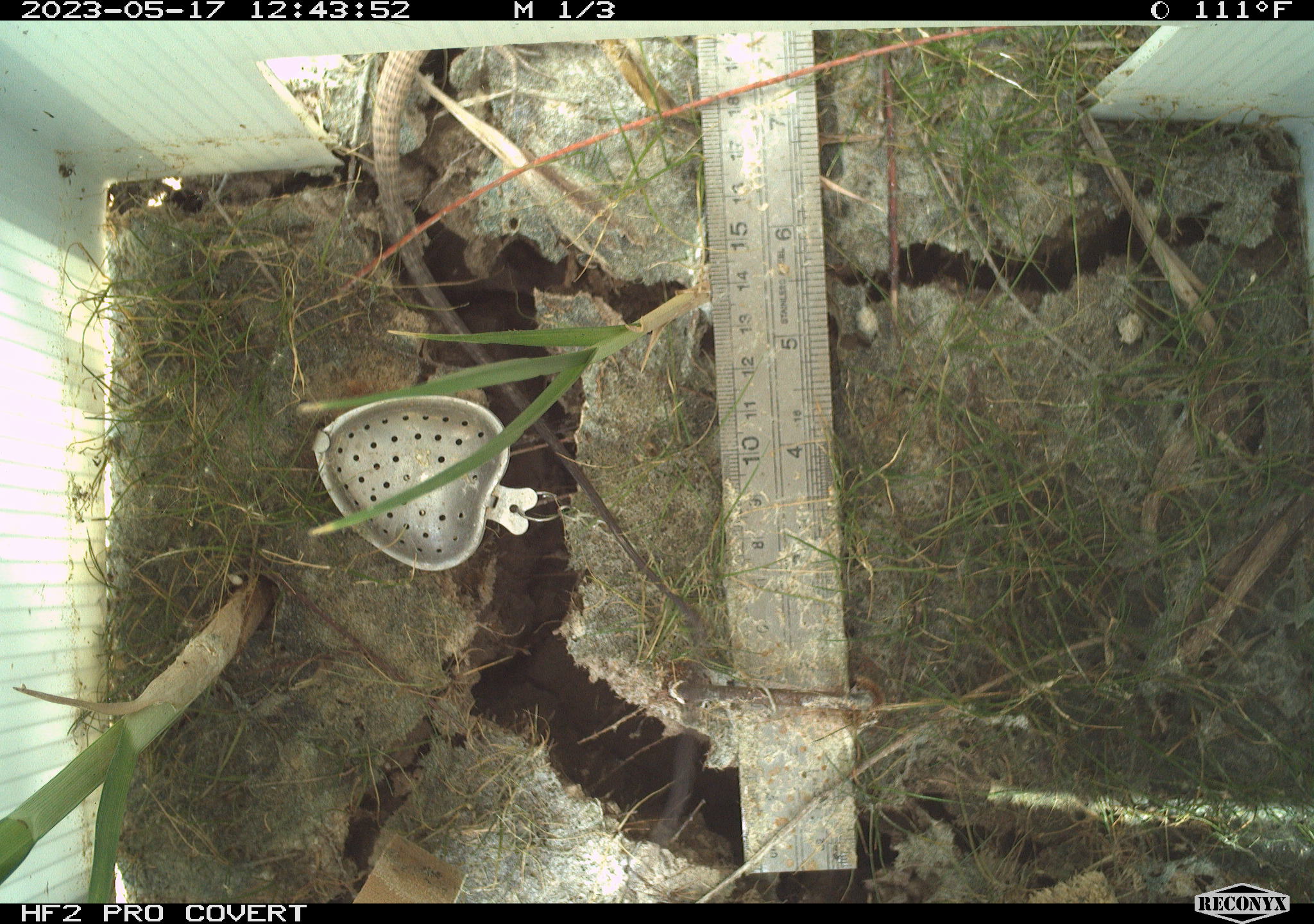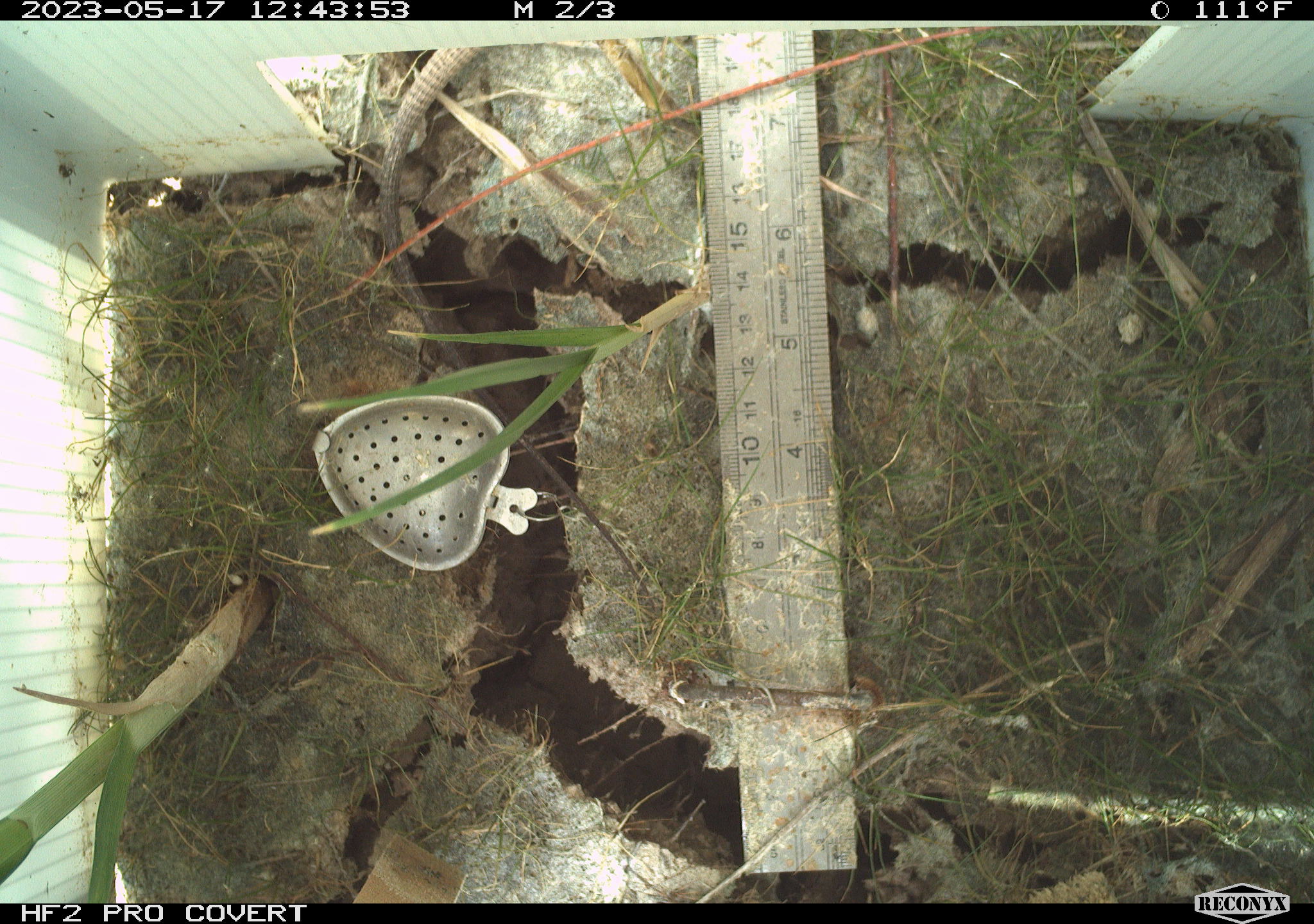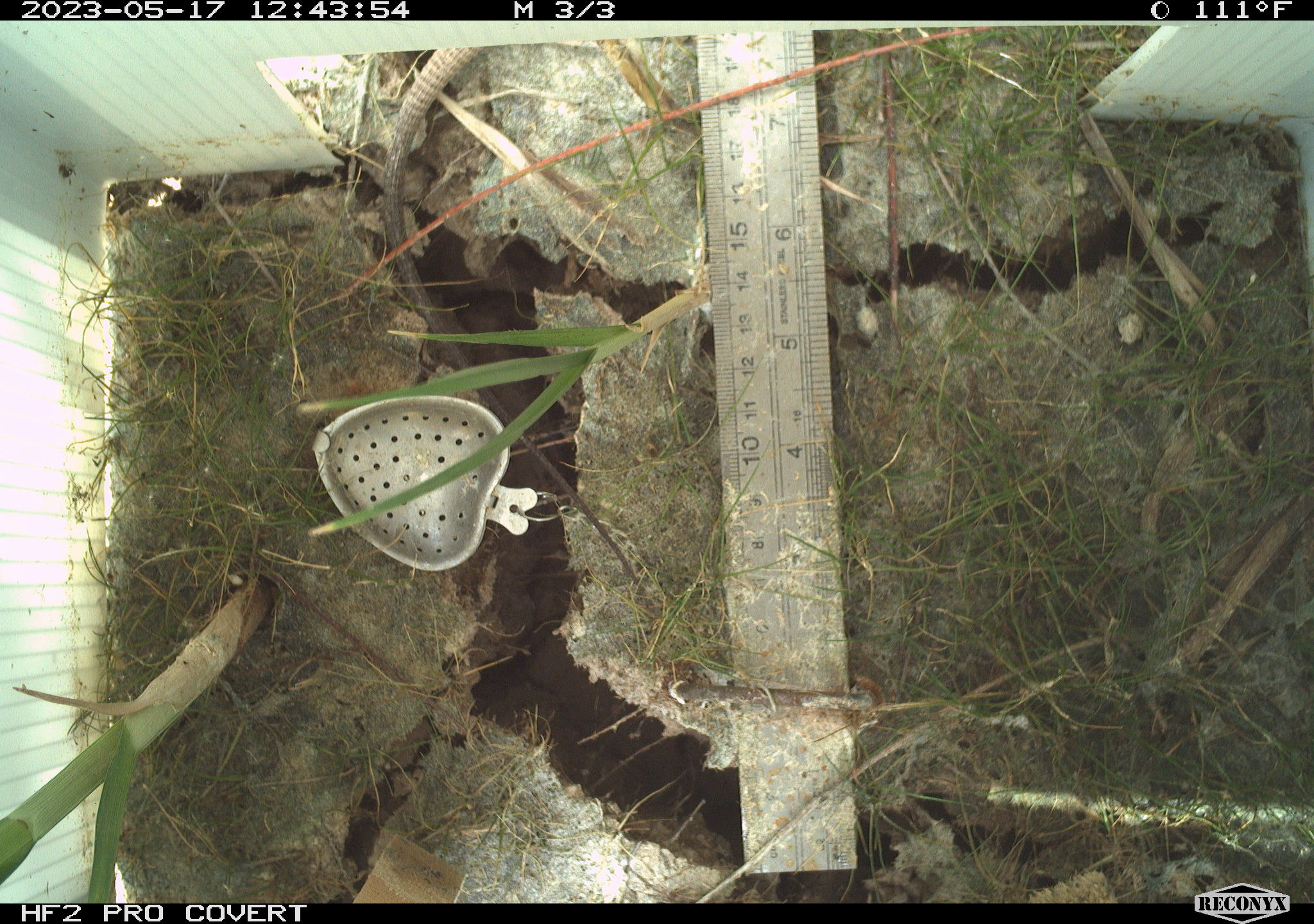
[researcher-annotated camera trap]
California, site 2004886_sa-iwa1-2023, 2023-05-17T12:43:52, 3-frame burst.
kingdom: Animalia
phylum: Chordata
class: Reptilia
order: Squamata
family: Teiidae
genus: Aspidoscelis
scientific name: Aspidoscelis tigris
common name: western whiptail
Western whiptail (Aspidoscelis tigris).